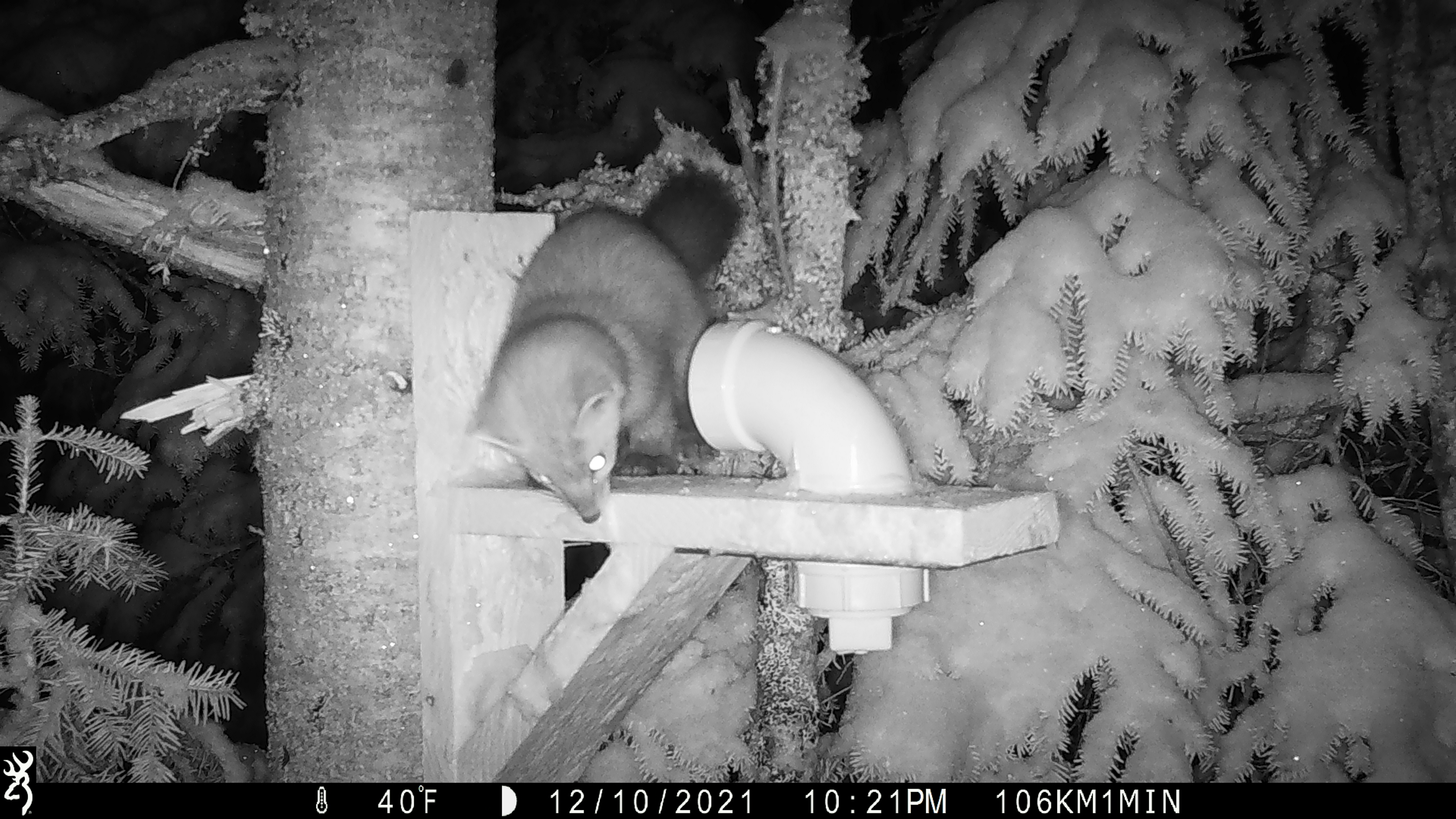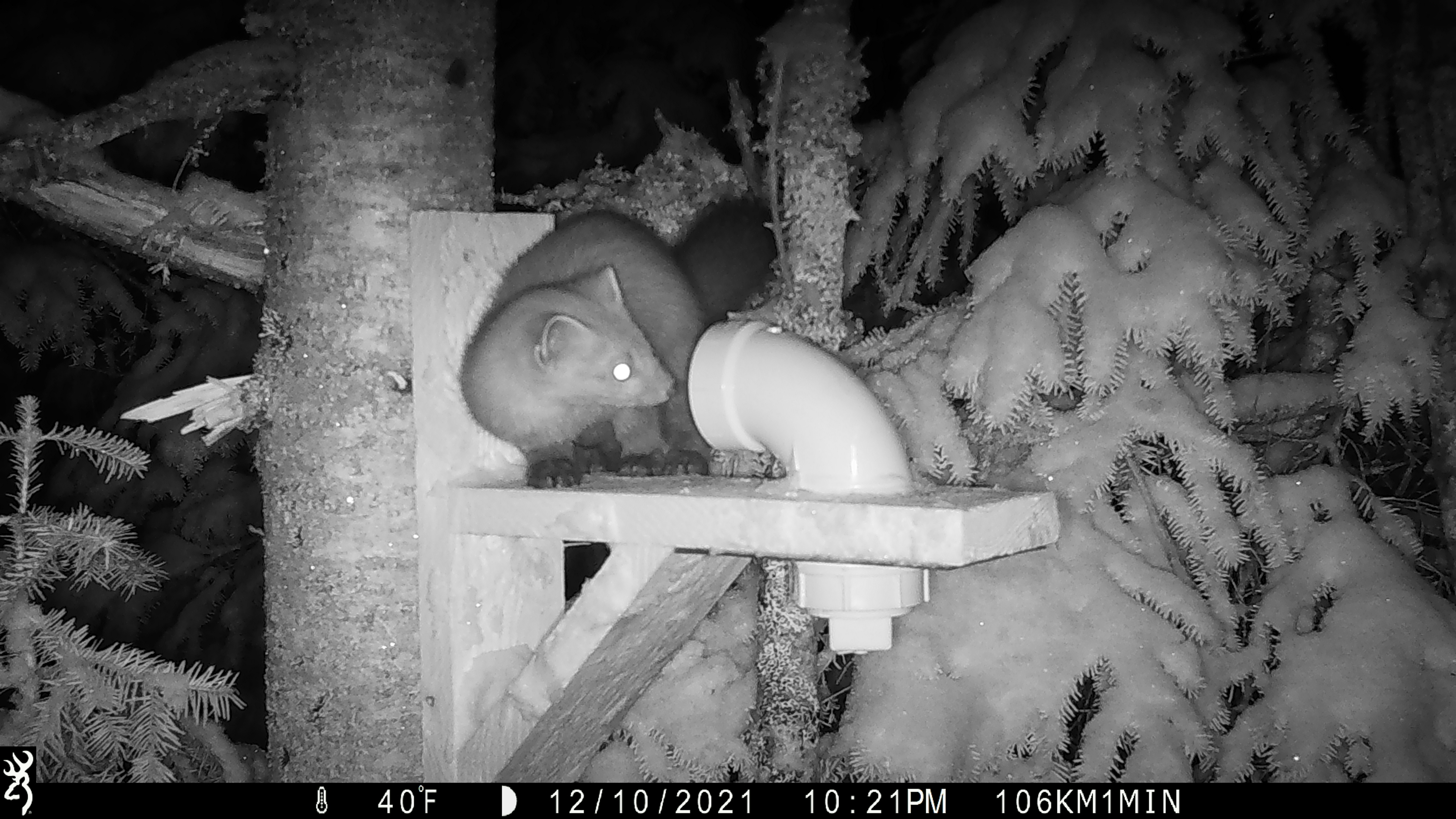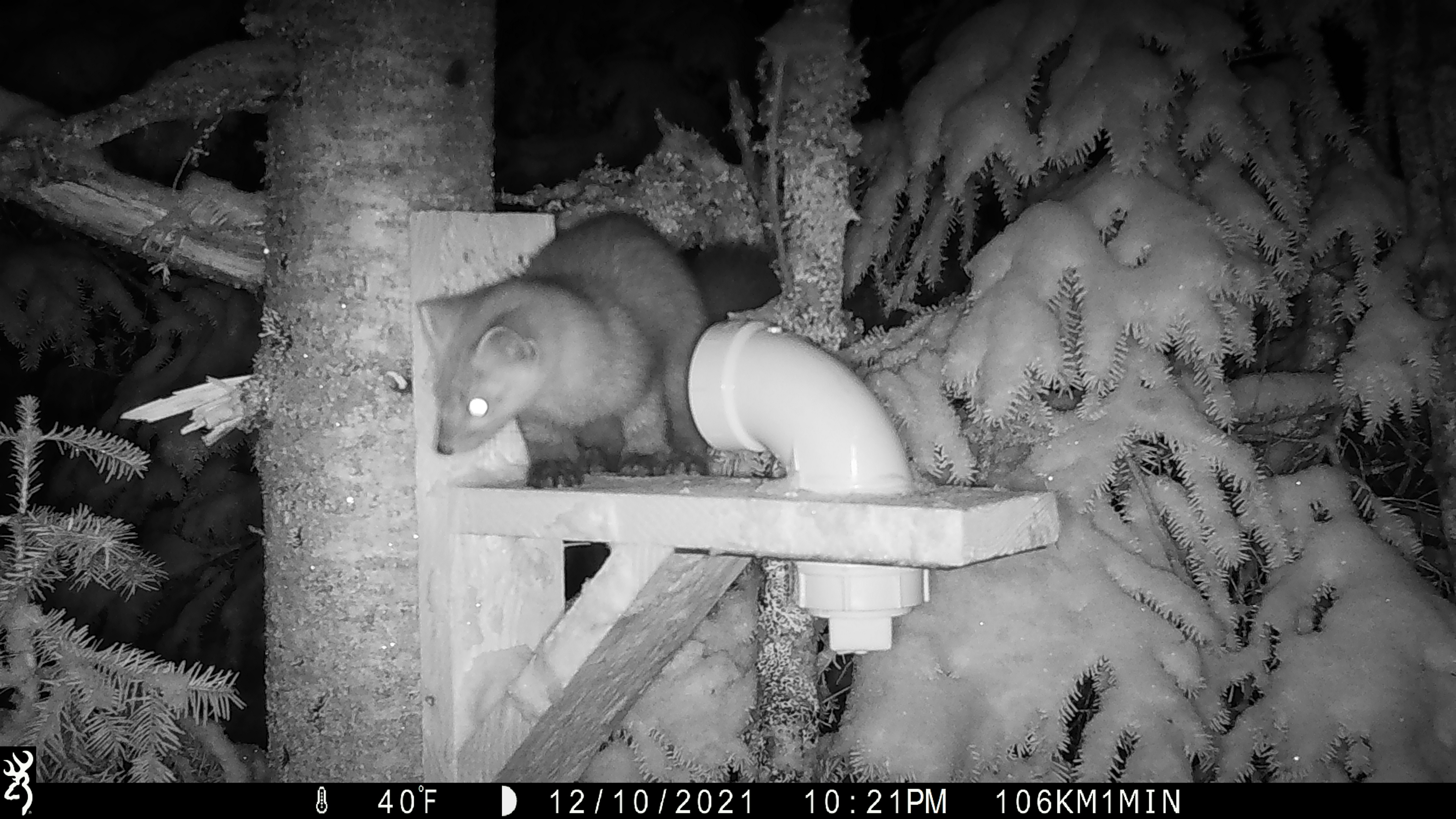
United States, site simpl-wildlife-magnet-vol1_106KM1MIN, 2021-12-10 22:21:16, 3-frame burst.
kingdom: Animalia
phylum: Chordata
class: Mammalia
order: Carnivora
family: Mustelidae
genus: Martes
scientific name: Martes americana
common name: american marten